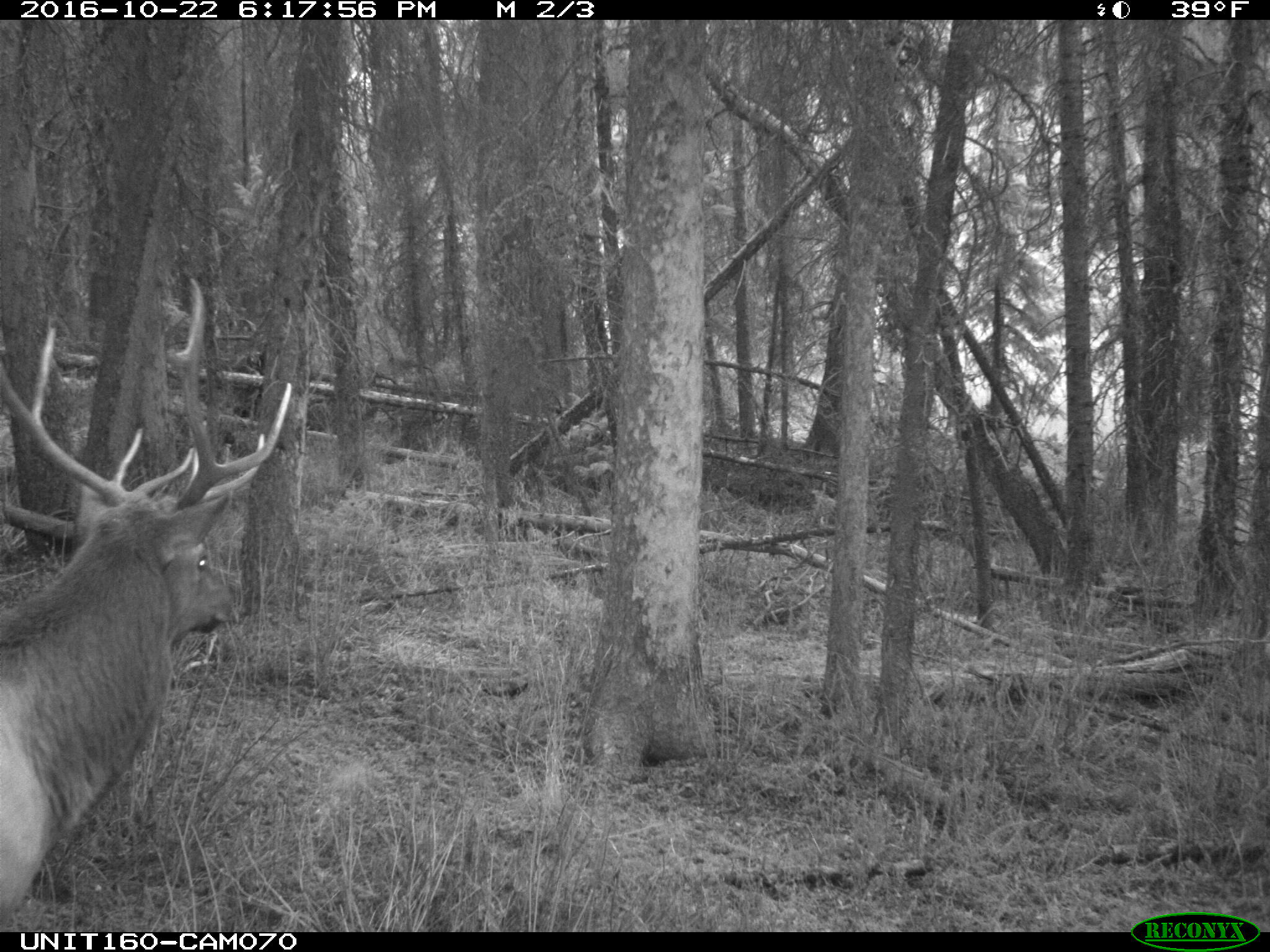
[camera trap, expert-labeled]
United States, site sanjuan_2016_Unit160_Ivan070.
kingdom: Animalia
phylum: Chordata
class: Mammalia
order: Artiodactyla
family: Cervidae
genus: Cervus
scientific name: Cervus elaphus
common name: red deer